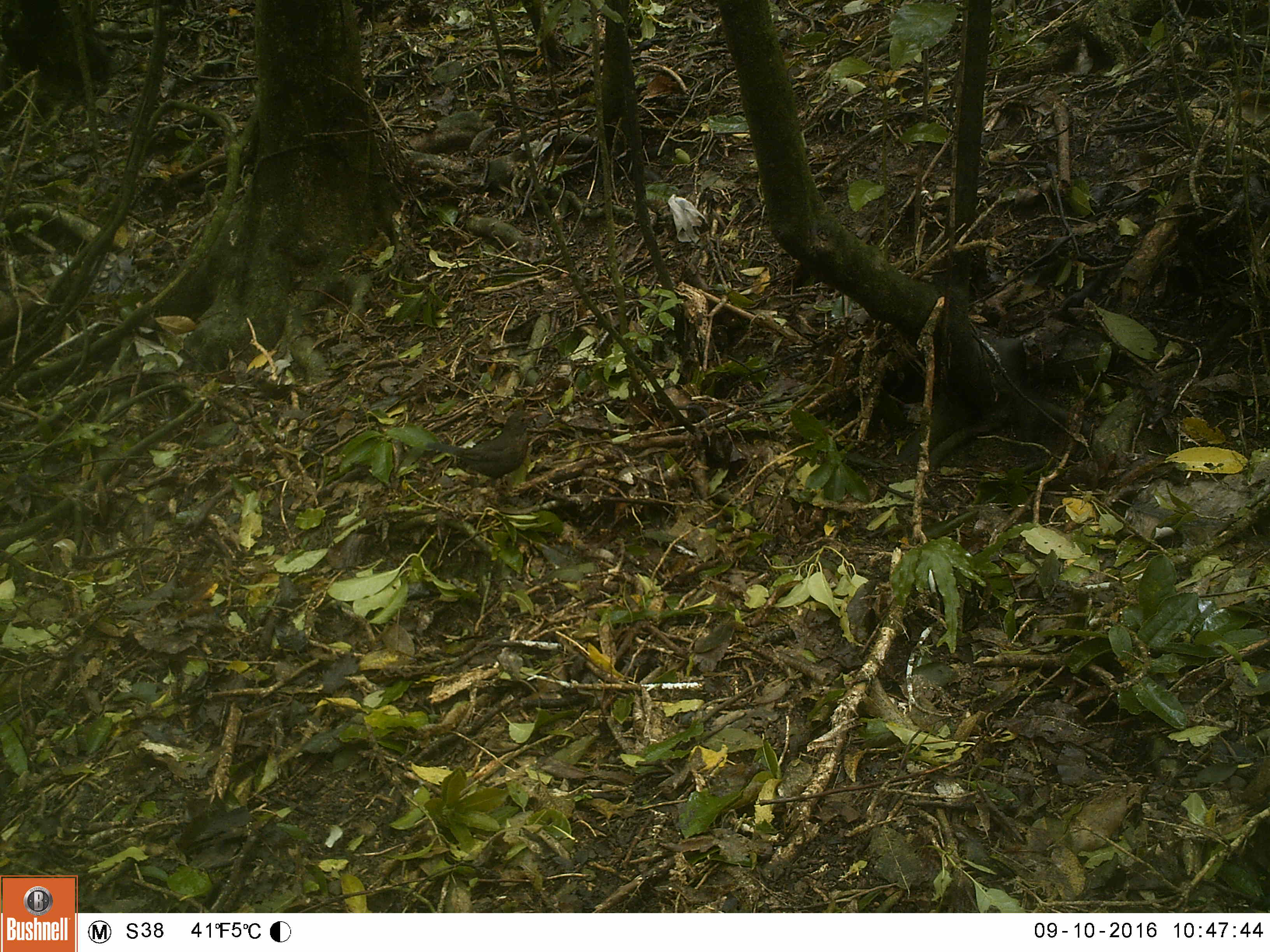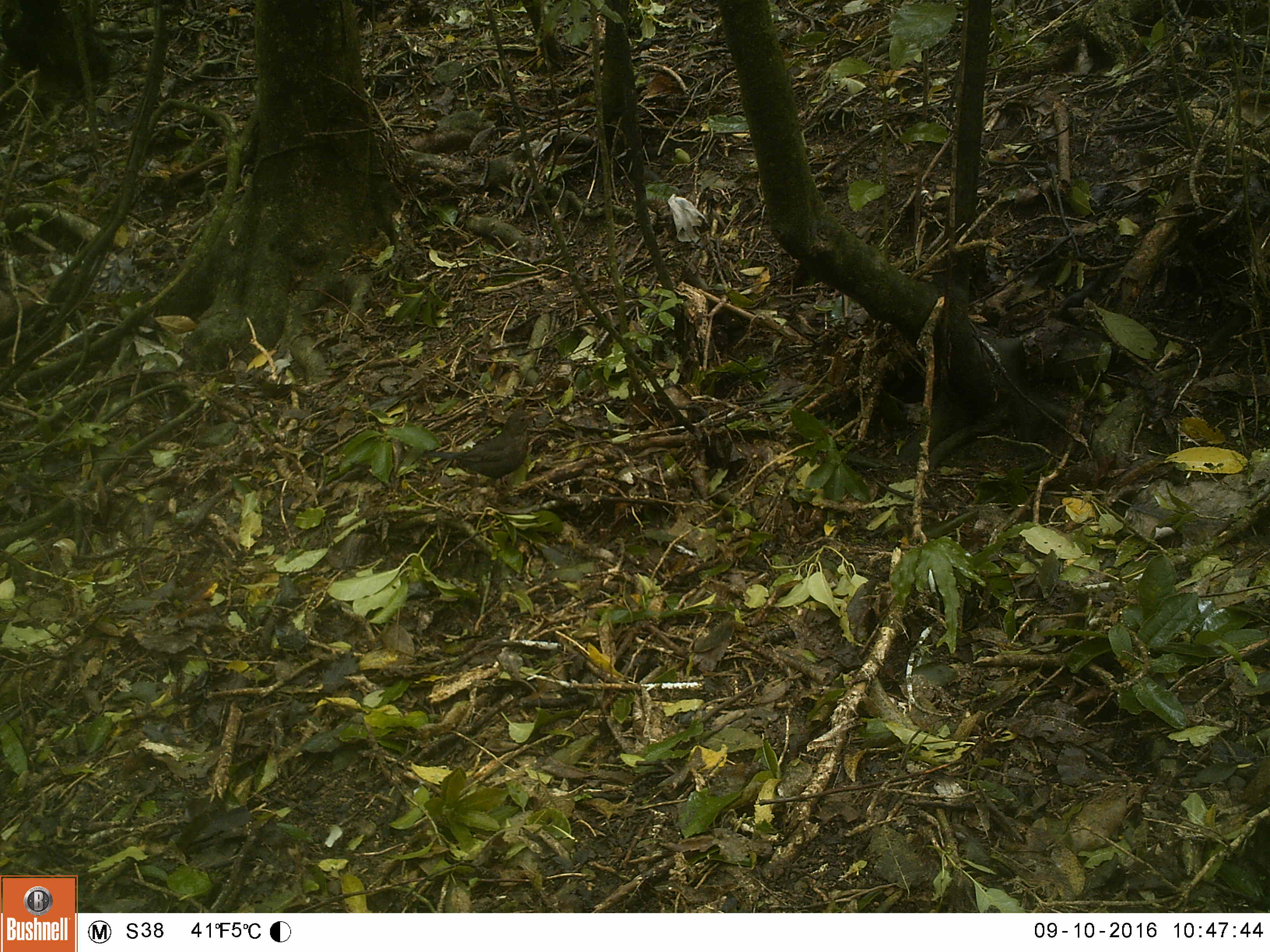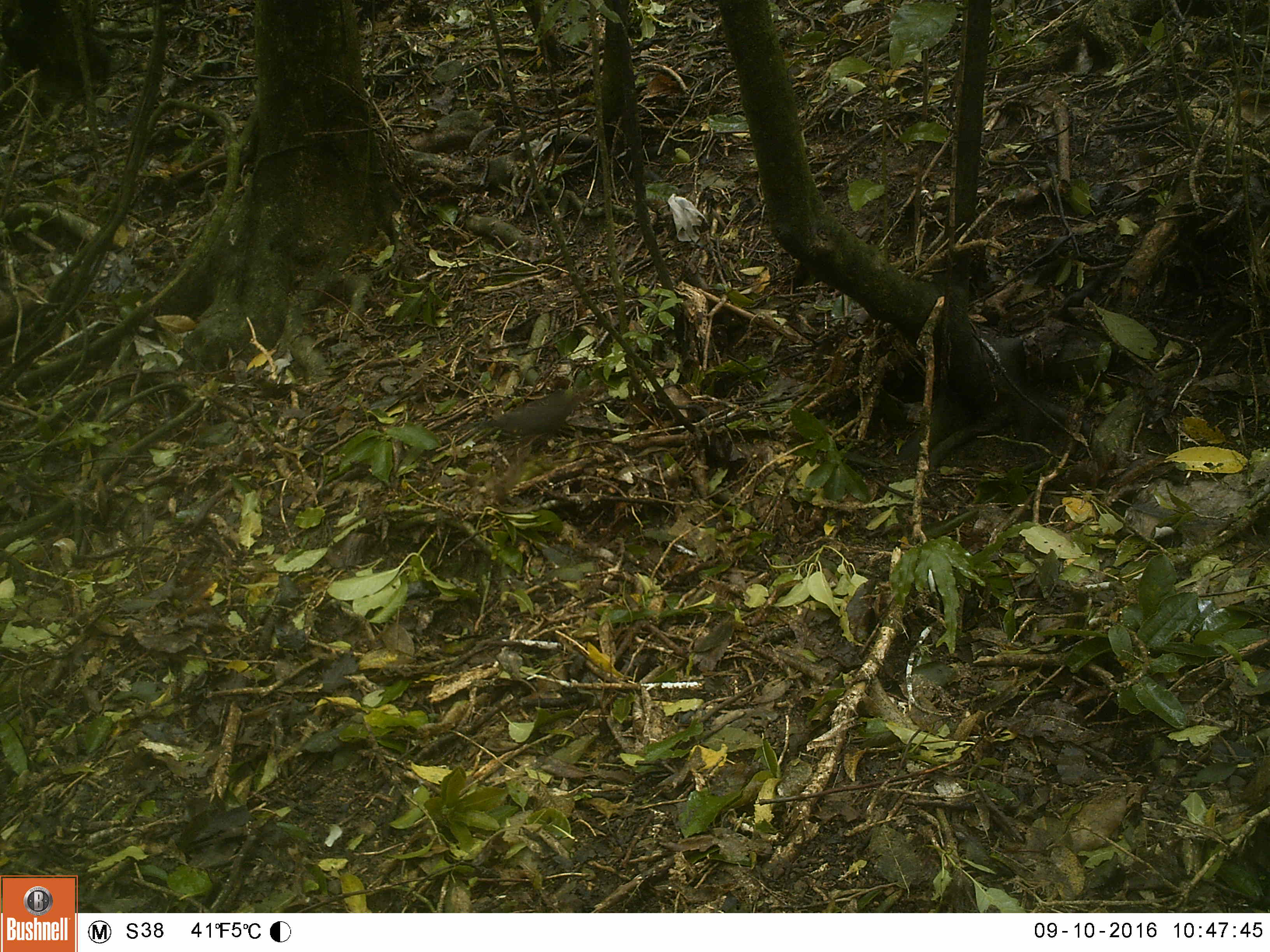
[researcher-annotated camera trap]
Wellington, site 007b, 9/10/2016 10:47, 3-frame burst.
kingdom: Animalia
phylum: Chordata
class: Aves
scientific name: Aves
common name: bird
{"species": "bird (Aves)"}